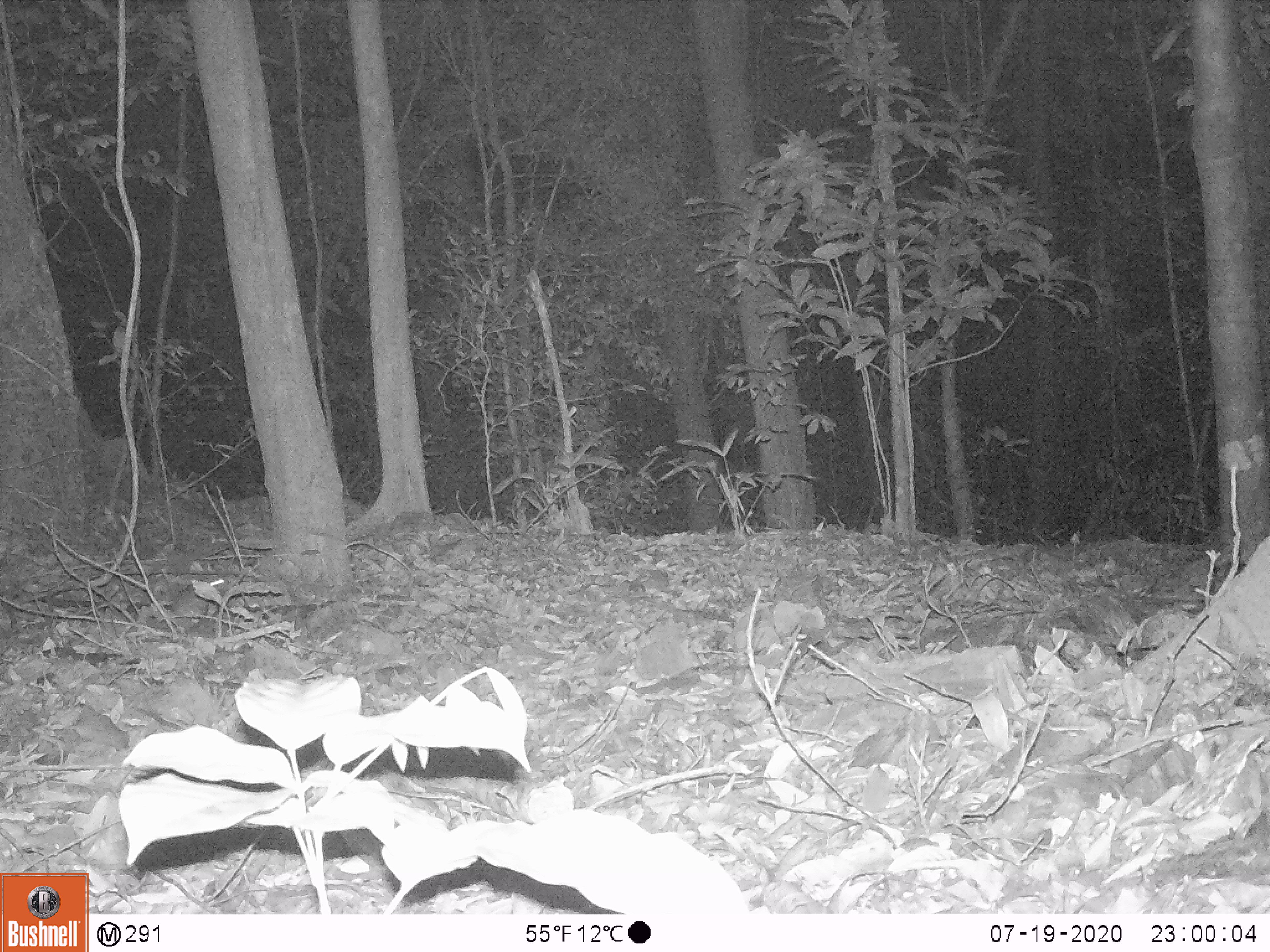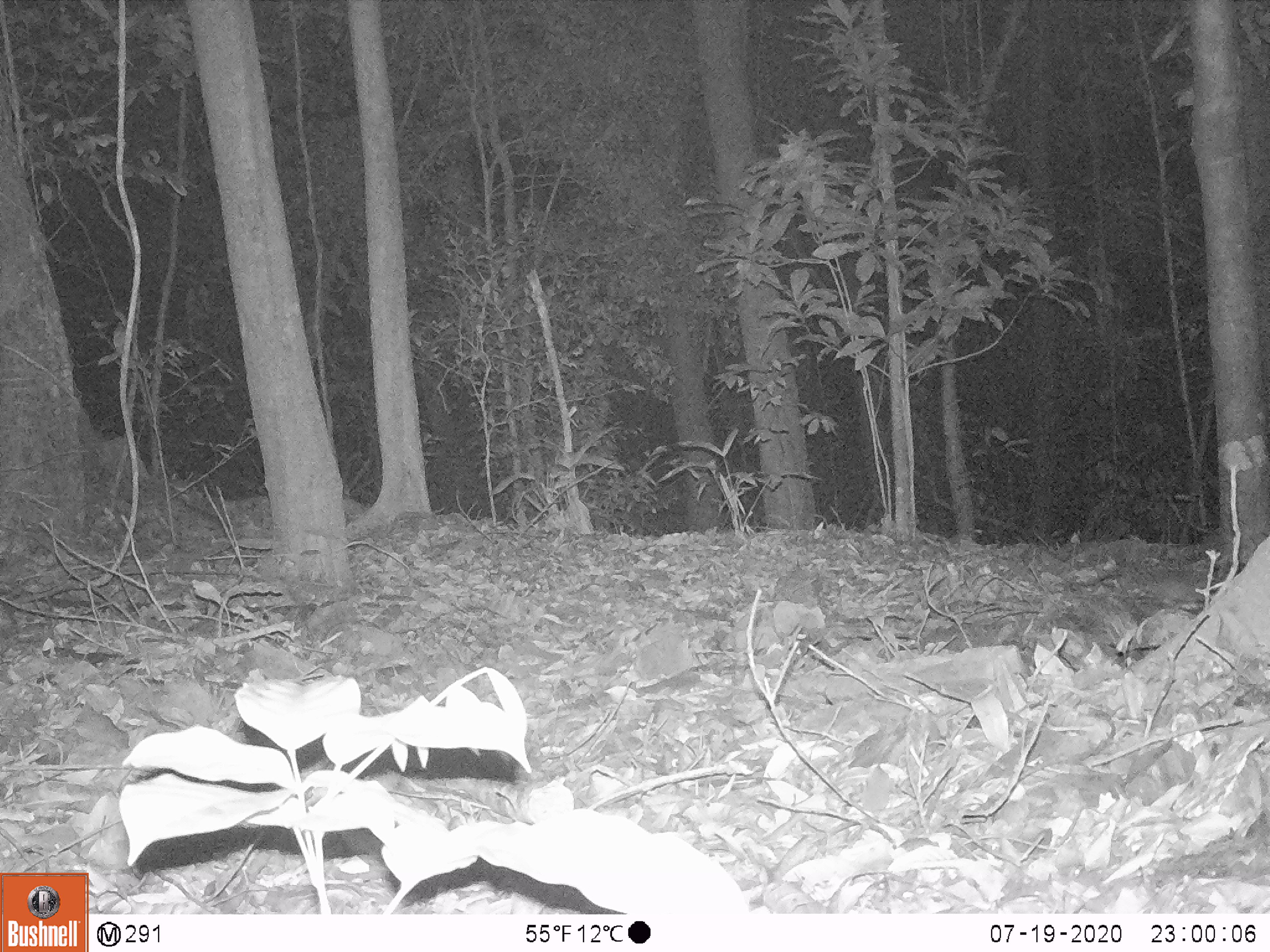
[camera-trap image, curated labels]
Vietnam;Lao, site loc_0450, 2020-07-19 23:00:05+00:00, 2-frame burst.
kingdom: Animalia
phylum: Chordata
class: Mammalia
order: Rodentia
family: Muridae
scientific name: Muridae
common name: old-world mice and rats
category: unidentified murid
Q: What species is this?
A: Unidentified murid (old-world mice and rats) (Muridae).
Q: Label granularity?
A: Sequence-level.